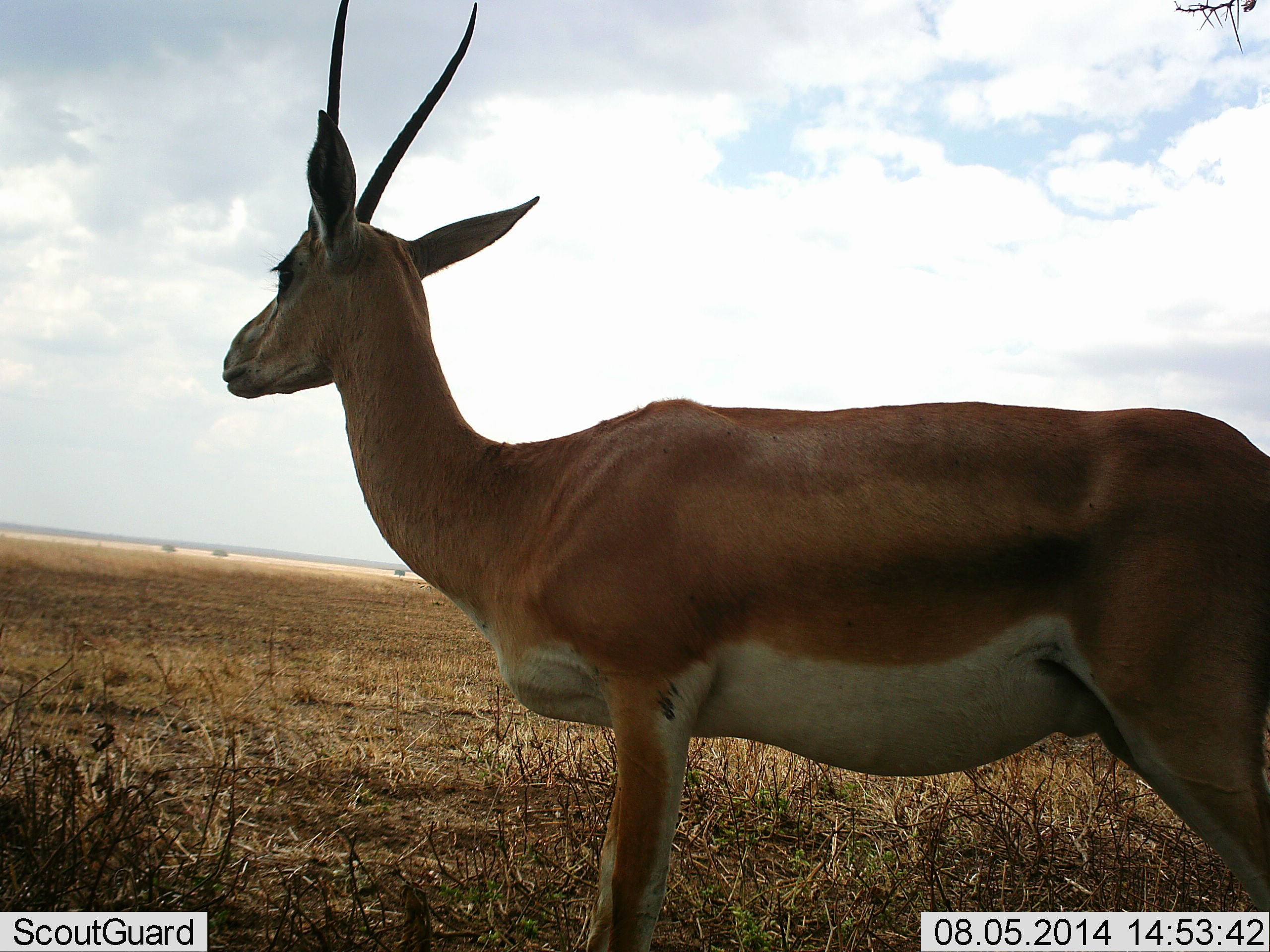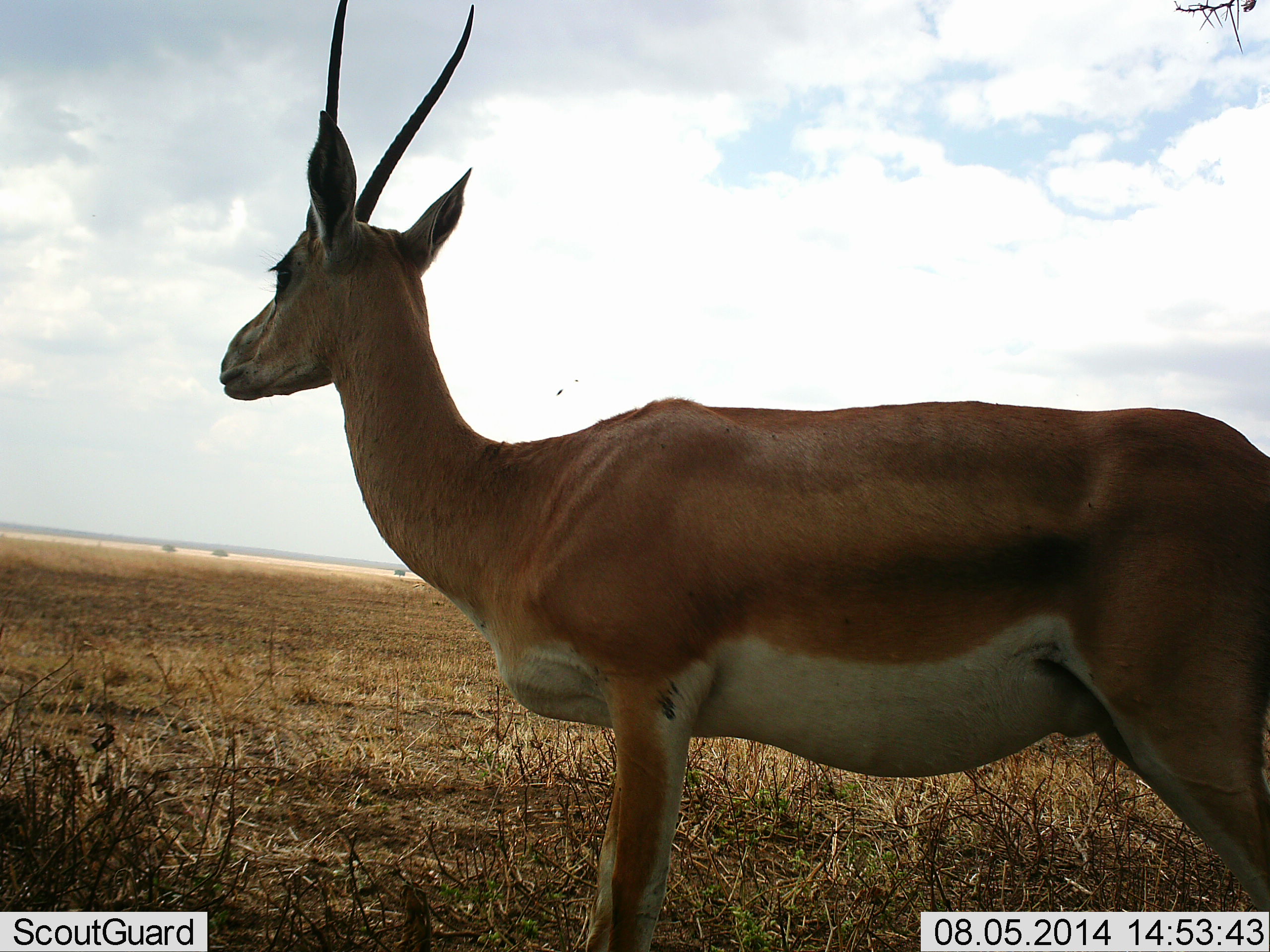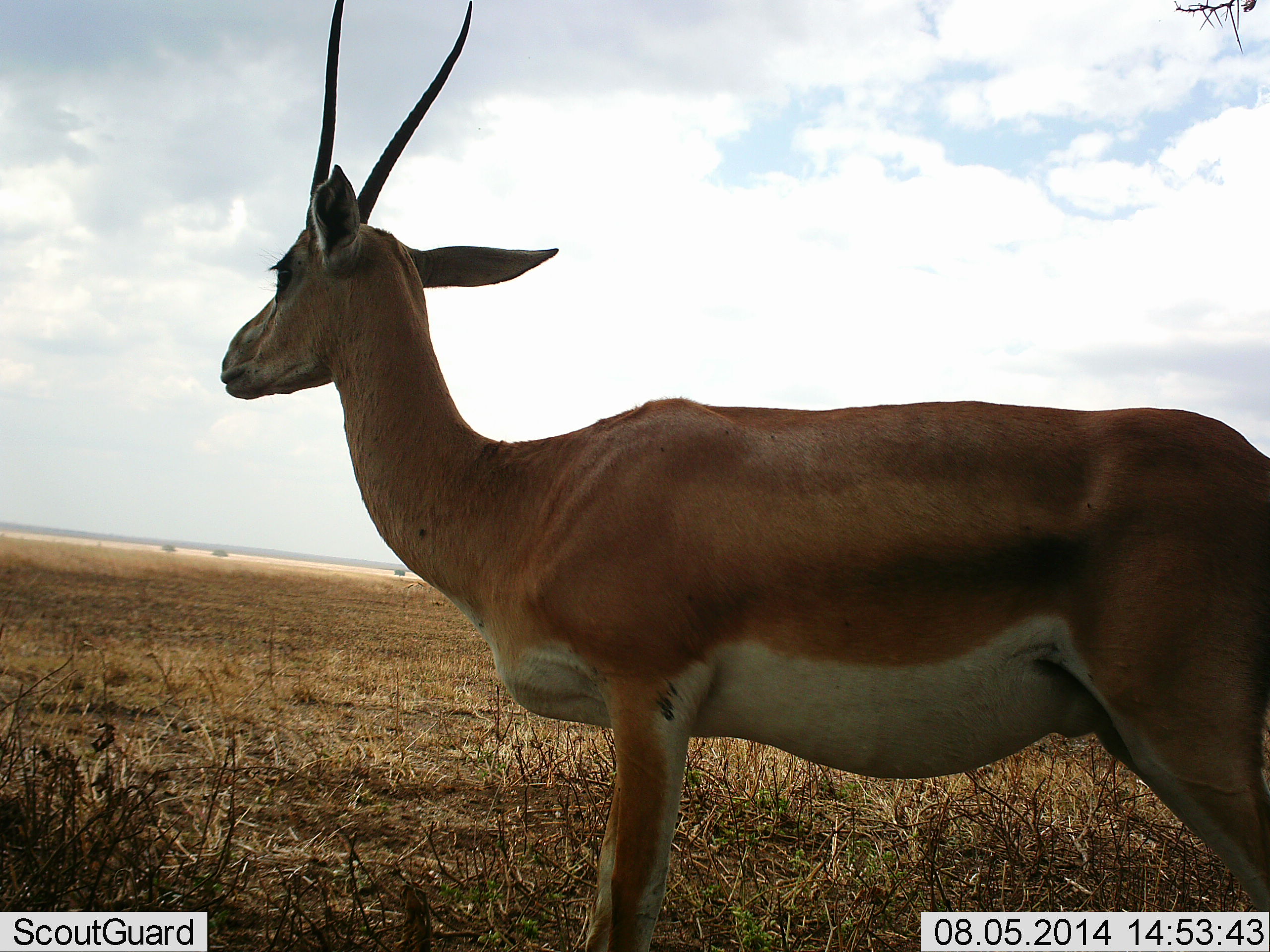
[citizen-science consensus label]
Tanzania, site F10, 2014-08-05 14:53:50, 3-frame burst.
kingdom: Animalia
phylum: Chordata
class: Mammalia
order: Artiodactyla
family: Bovidae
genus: Nanger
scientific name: Nanger granti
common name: grant's gazelle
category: gazellegrants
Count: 1.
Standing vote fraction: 100%.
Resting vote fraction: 0%.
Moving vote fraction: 0%.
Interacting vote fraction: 0%.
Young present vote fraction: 0%.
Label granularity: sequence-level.